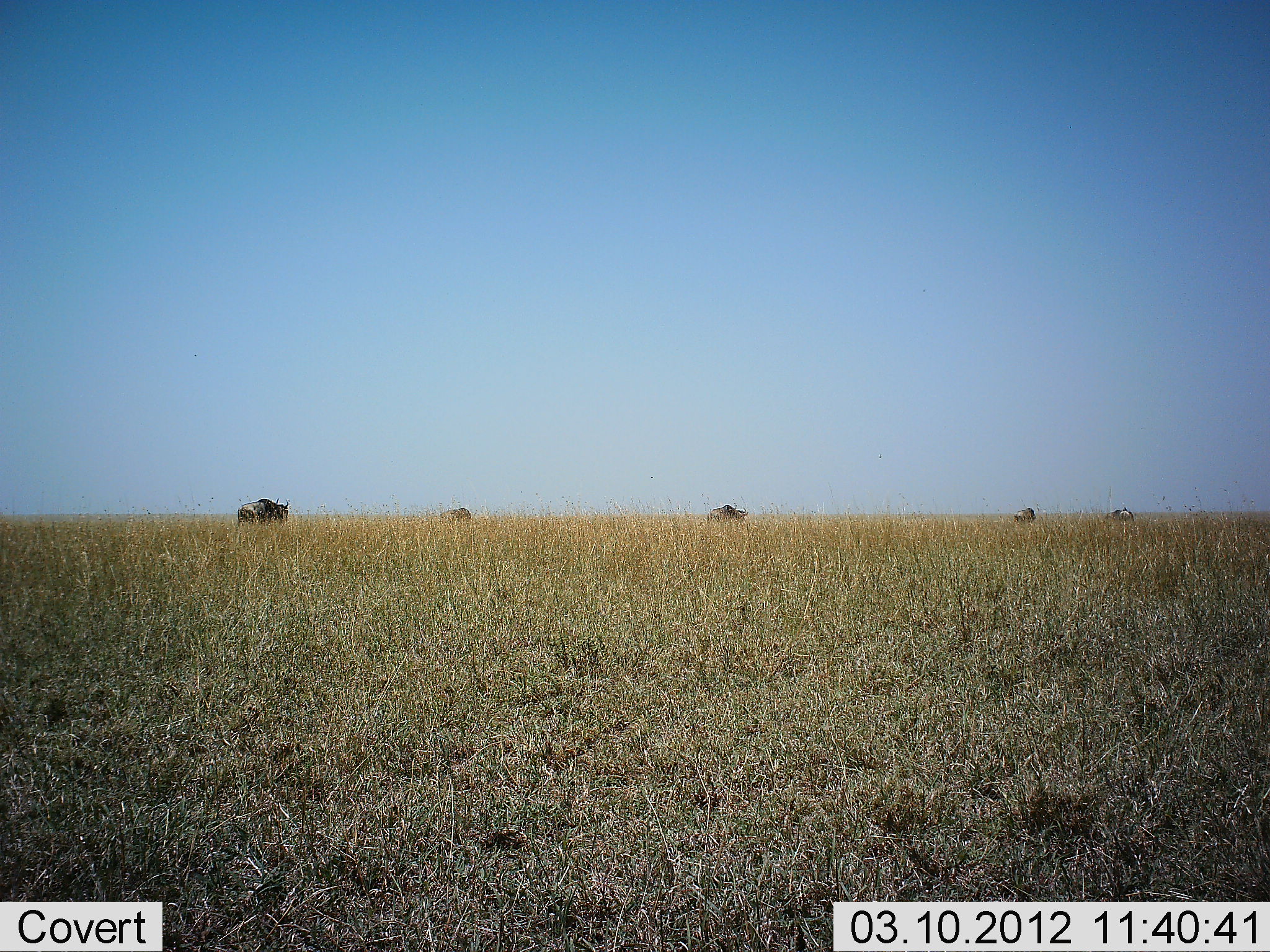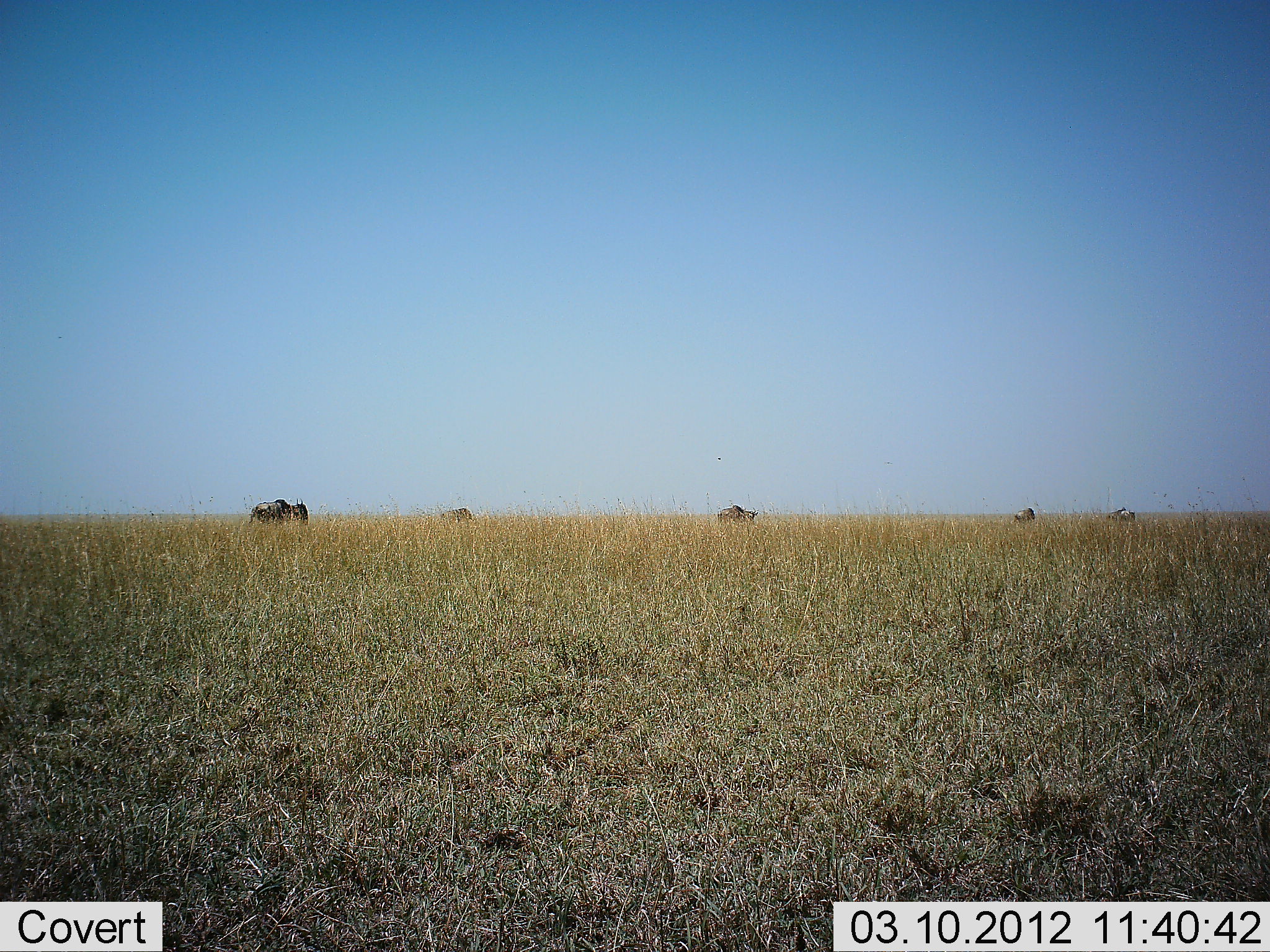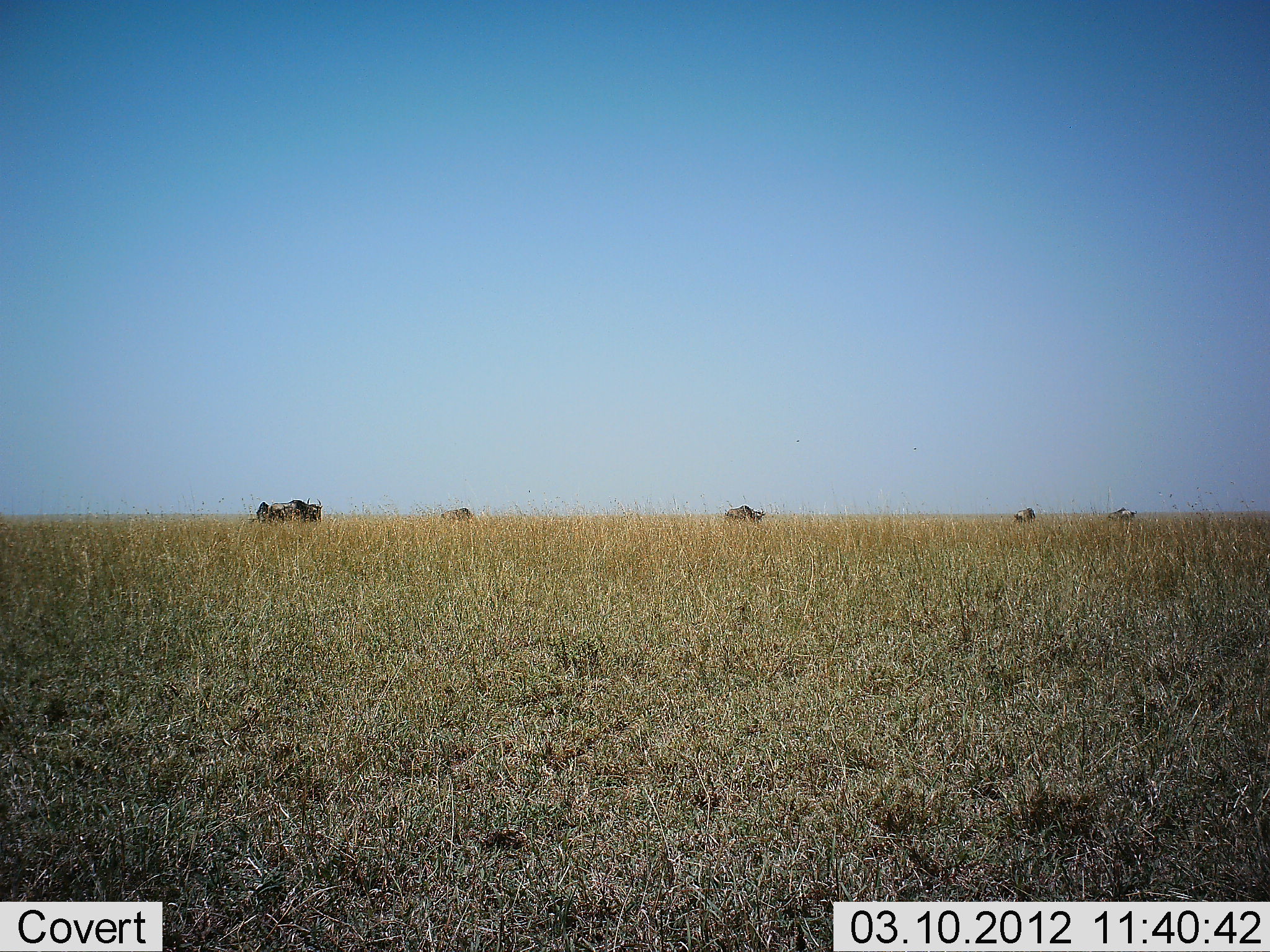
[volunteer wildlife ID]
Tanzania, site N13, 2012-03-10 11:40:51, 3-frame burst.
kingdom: Animalia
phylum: Chordata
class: Mammalia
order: Artiodactyla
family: Bovidae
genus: Connochaetes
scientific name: Connochaetes taurinus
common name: blue wildebeest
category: wildebeest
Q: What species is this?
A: Wildebeest (blue wildebeest) (Connochaetes taurinus).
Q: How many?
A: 5.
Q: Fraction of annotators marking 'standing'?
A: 33%.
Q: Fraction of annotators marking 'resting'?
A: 0%.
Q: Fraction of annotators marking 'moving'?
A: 94%.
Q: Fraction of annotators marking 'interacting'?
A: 0%.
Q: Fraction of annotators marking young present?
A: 0%.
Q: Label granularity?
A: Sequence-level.